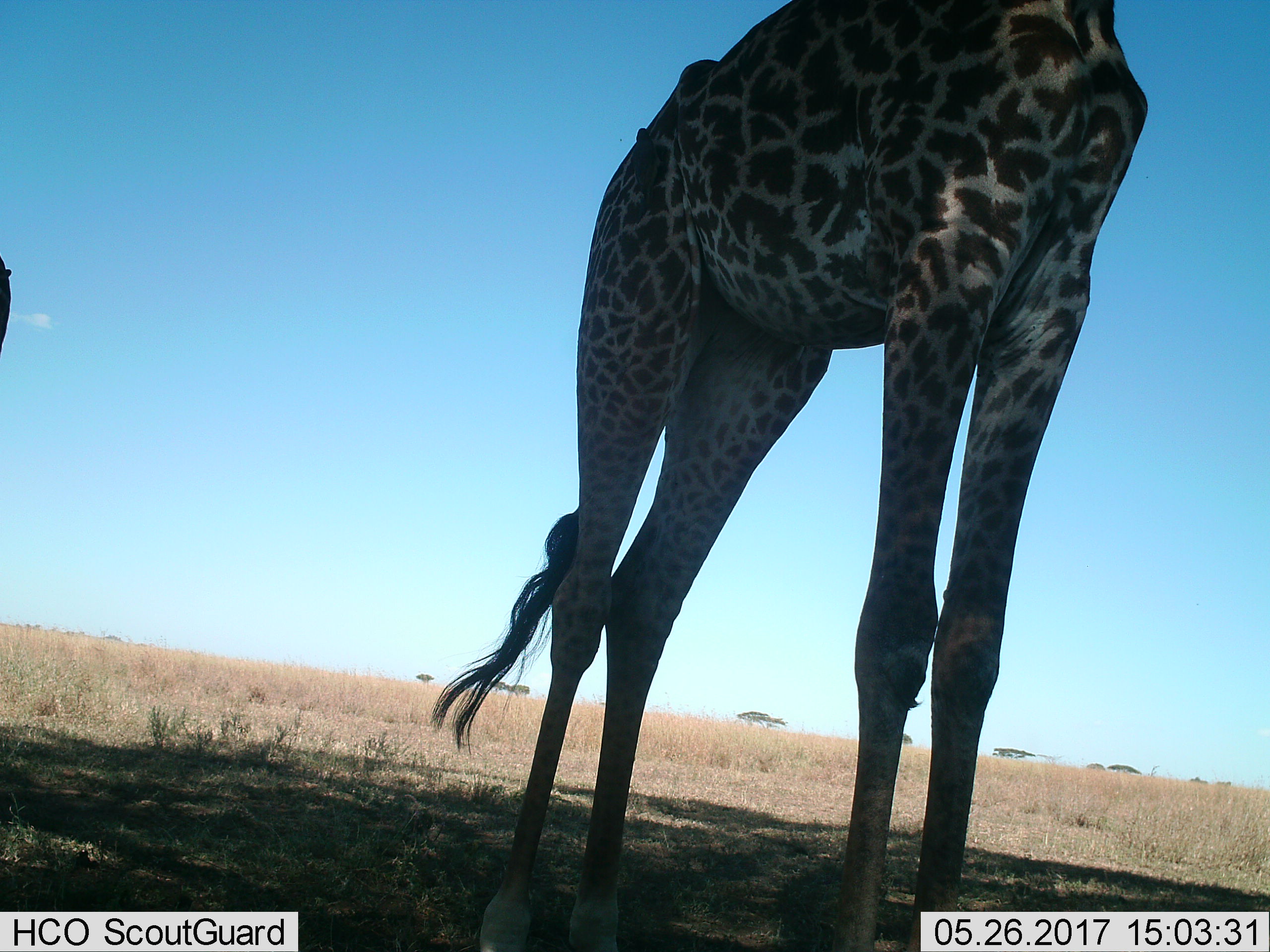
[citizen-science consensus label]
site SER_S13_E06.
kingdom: Animalia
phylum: Chordata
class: Mammalia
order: Artiodactyla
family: Giraffidae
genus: Giraffa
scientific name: Giraffa camelopardalis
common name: giraffe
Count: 1.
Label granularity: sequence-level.